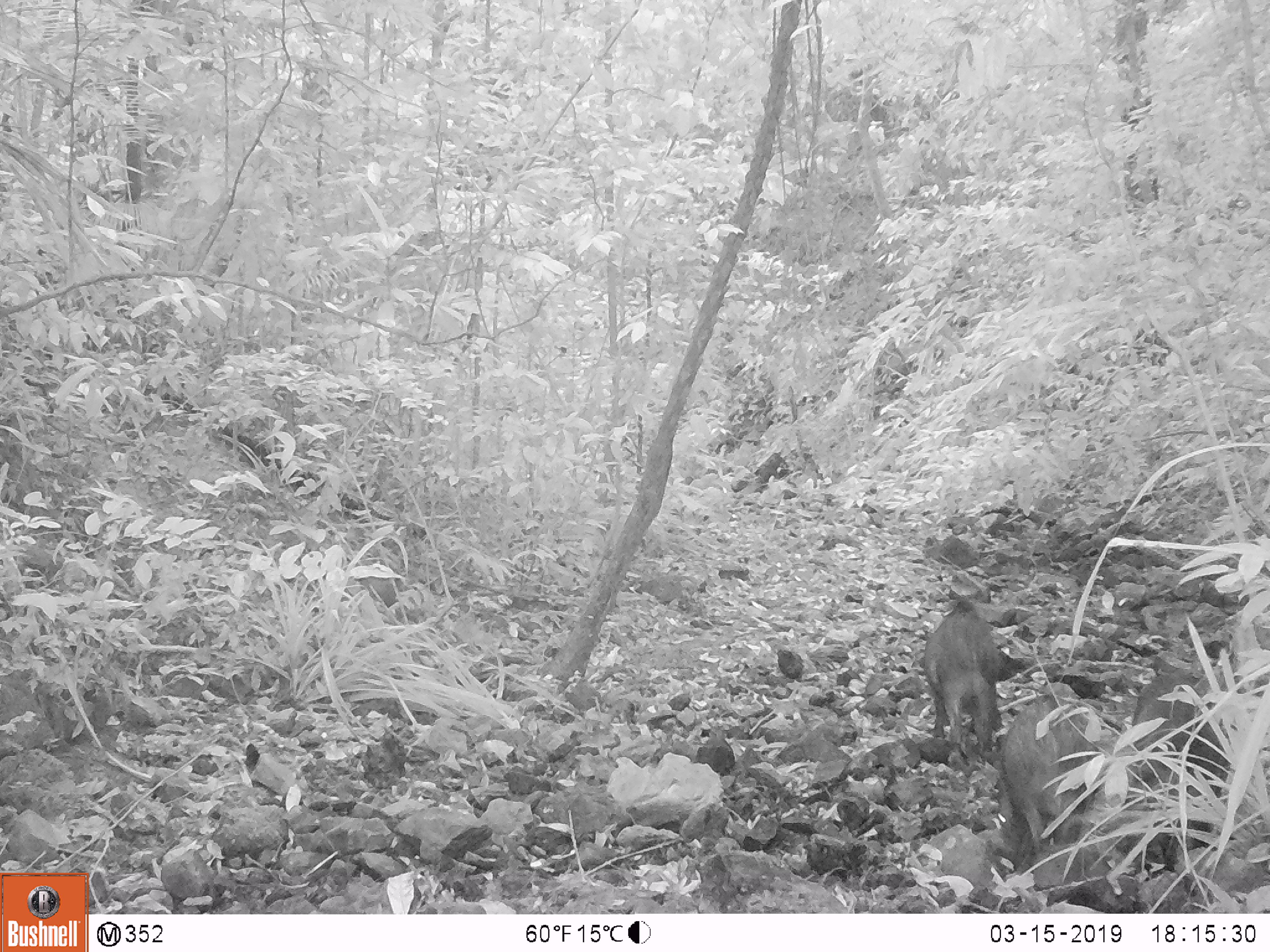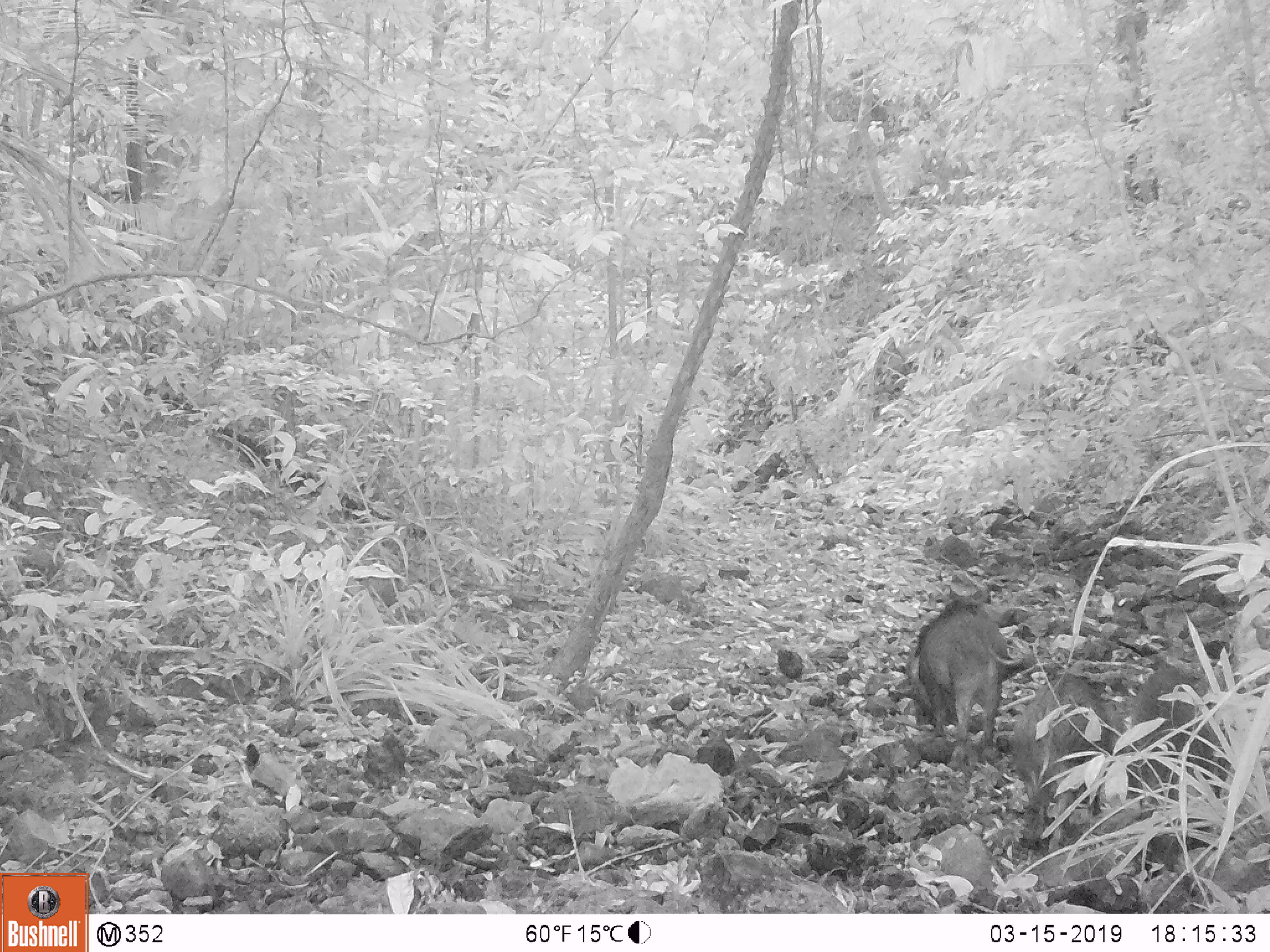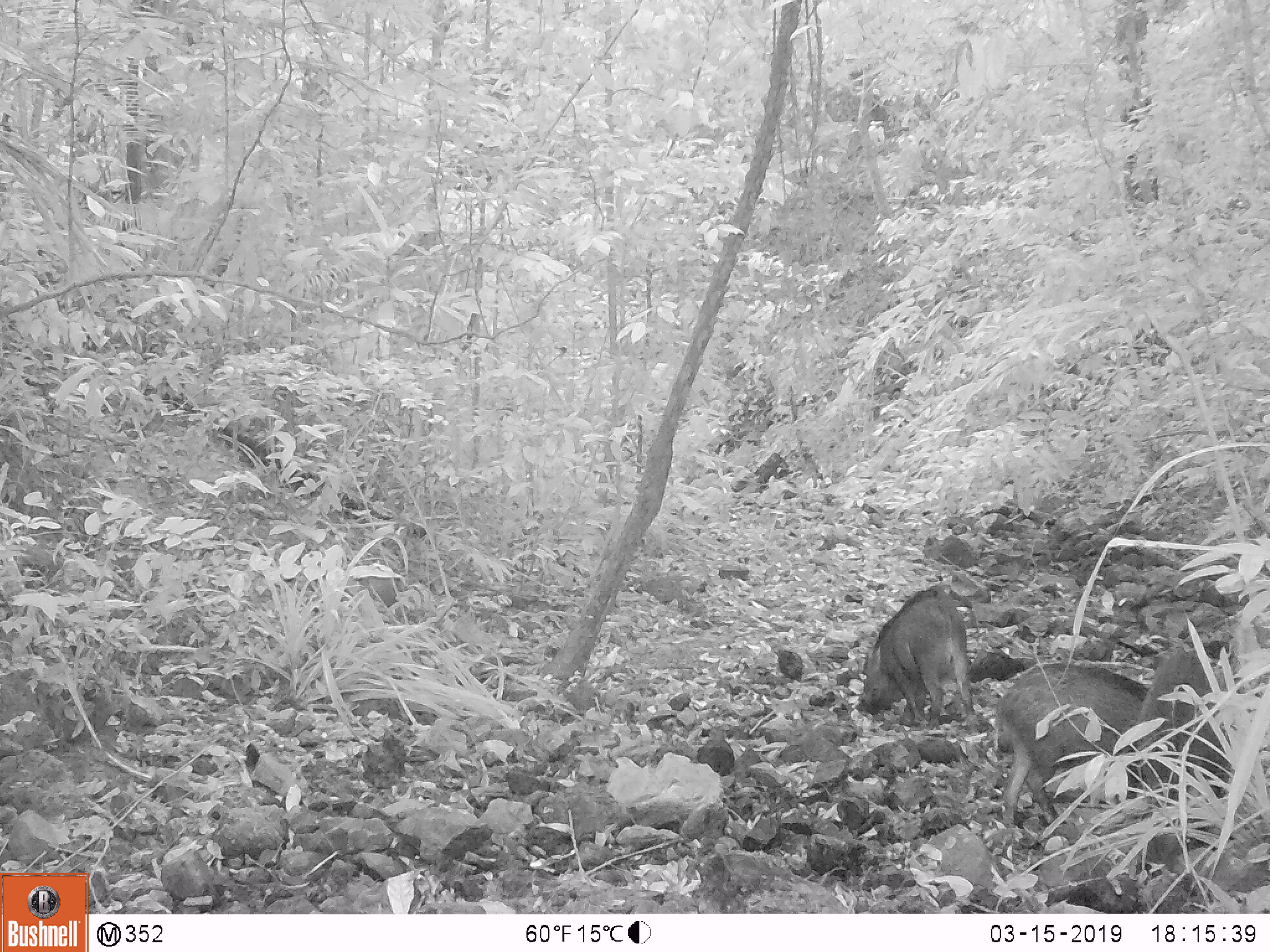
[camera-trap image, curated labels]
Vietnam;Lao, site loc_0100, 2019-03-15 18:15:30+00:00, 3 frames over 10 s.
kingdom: Animalia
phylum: Chordata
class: Mammalia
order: Artiodactyla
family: Suidae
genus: Sus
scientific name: Sus scrofa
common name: eurasian wild pig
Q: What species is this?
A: Eurasian wild pig (Sus scrofa).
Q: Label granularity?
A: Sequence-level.